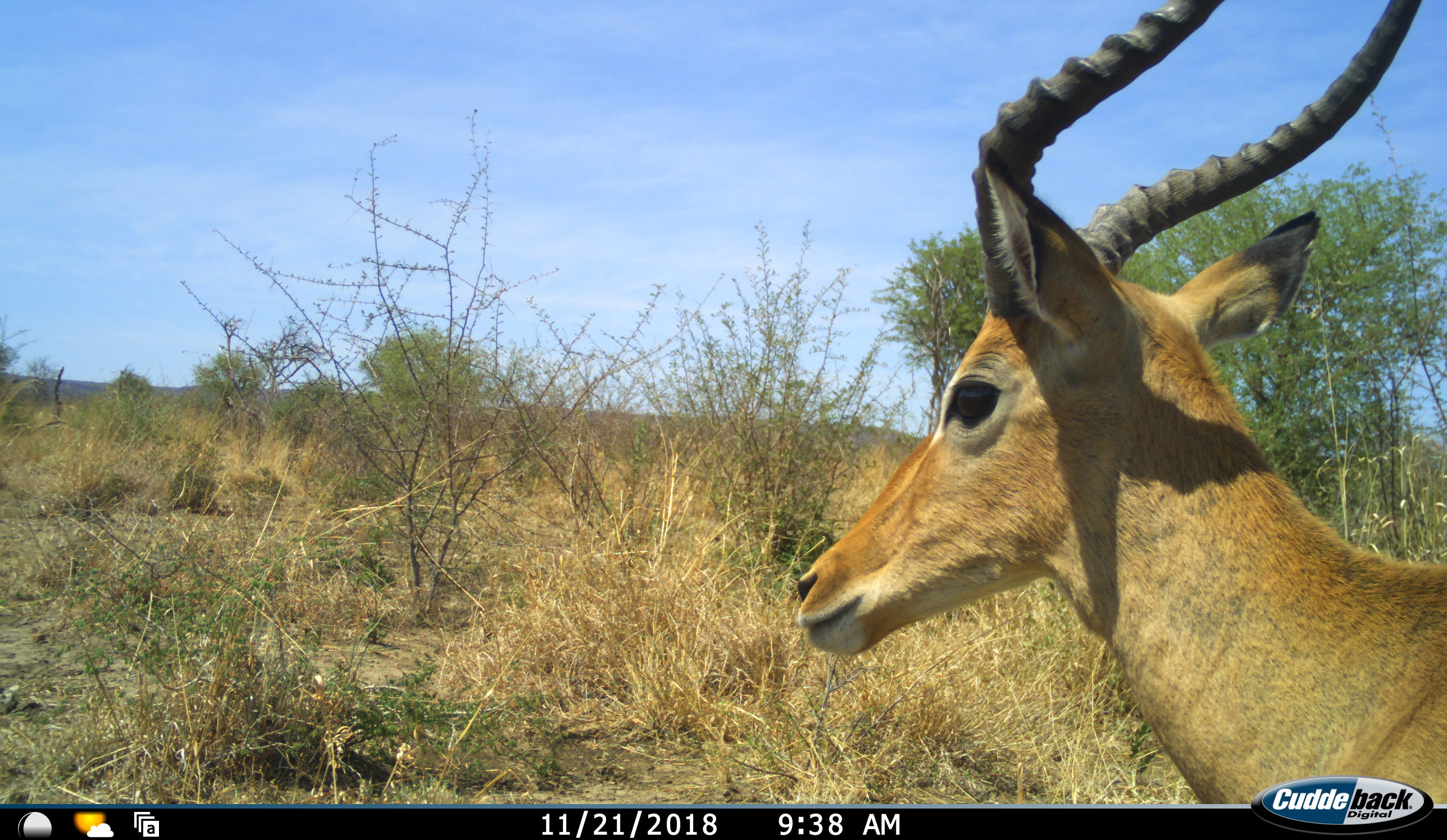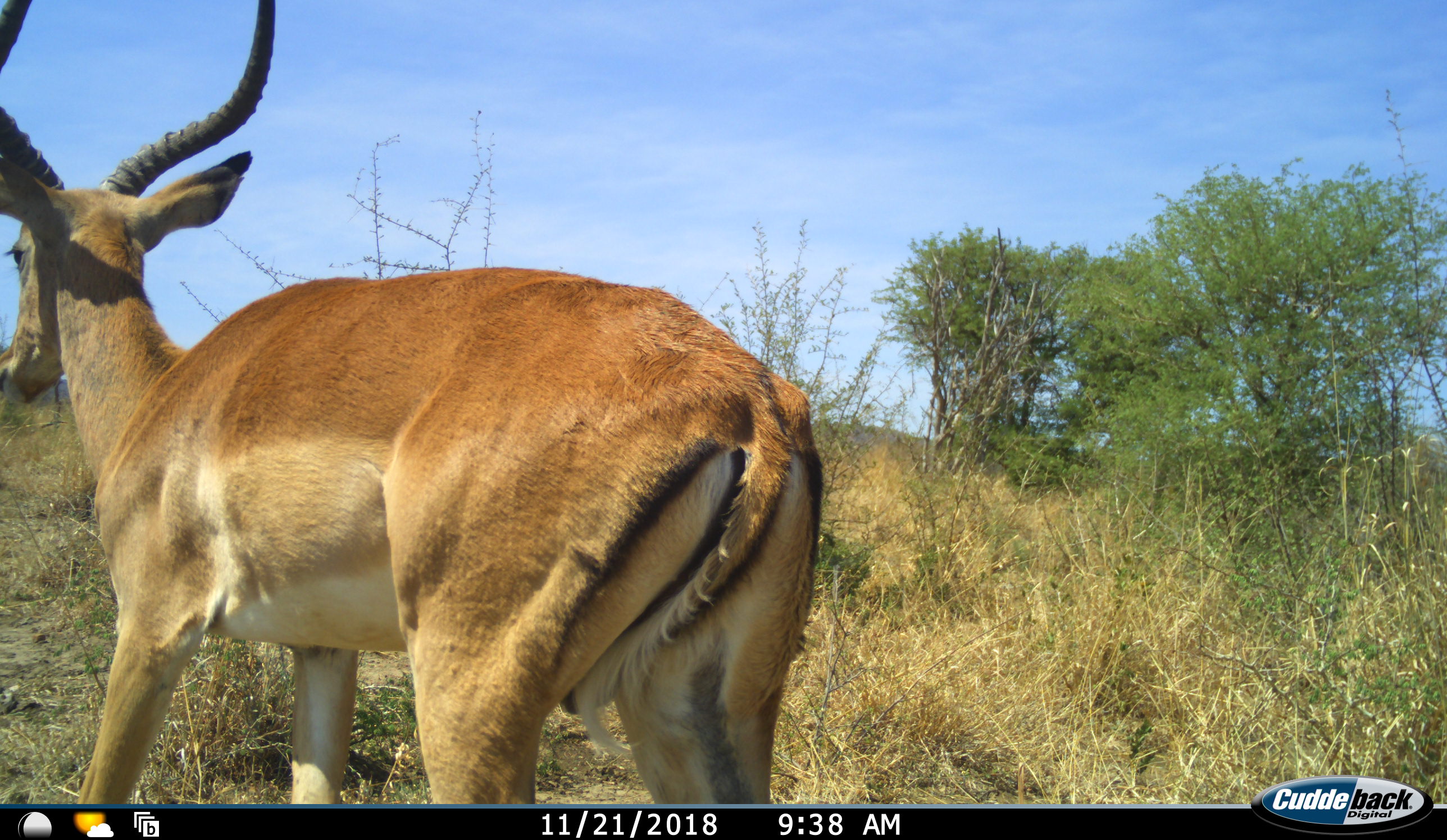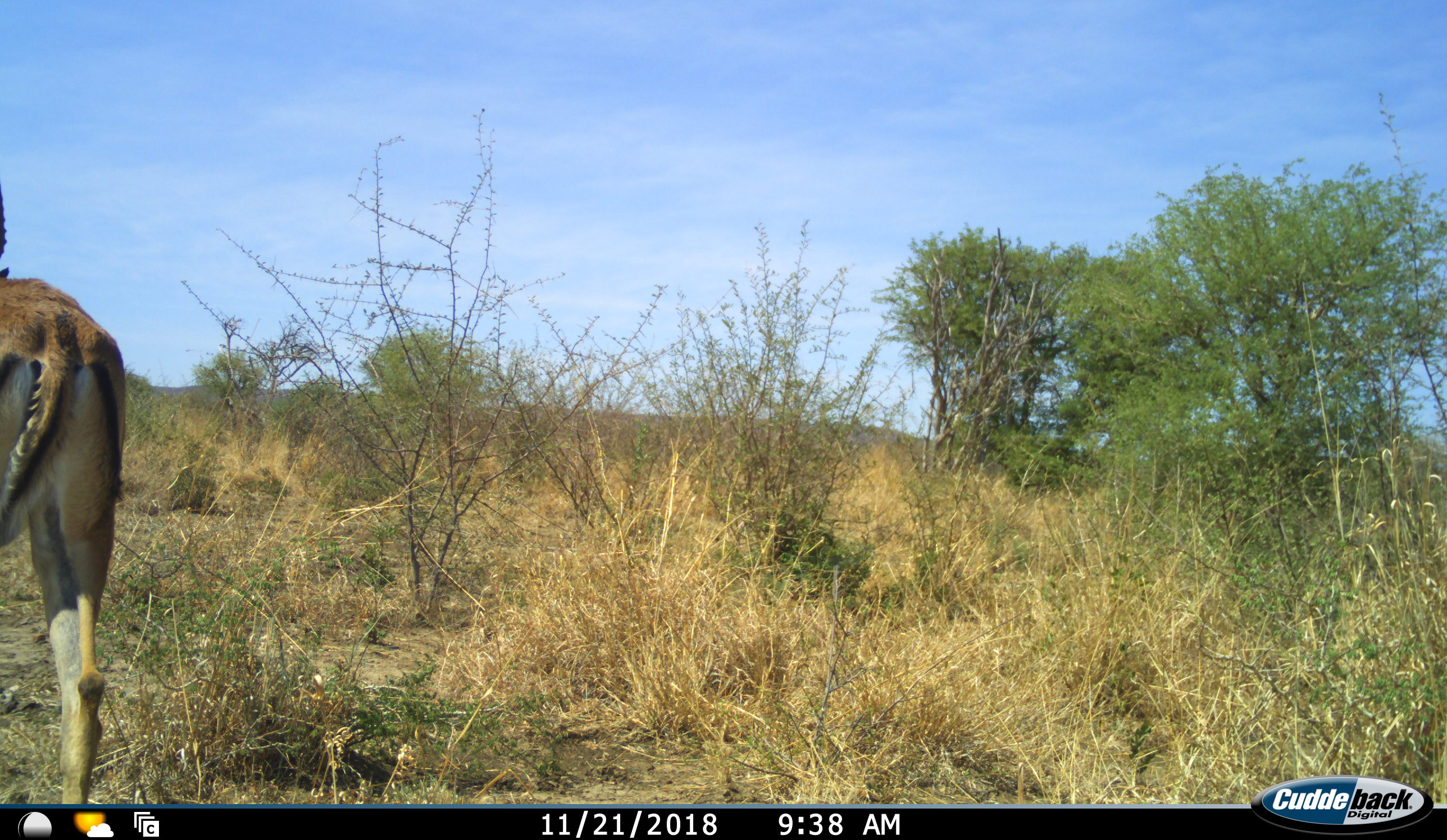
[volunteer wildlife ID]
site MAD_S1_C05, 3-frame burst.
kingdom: Animalia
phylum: Chordata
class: Mammalia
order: Artiodactyla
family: Bovidae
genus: Aepyceros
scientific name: Aepyceros melampus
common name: impala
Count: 1.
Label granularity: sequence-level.